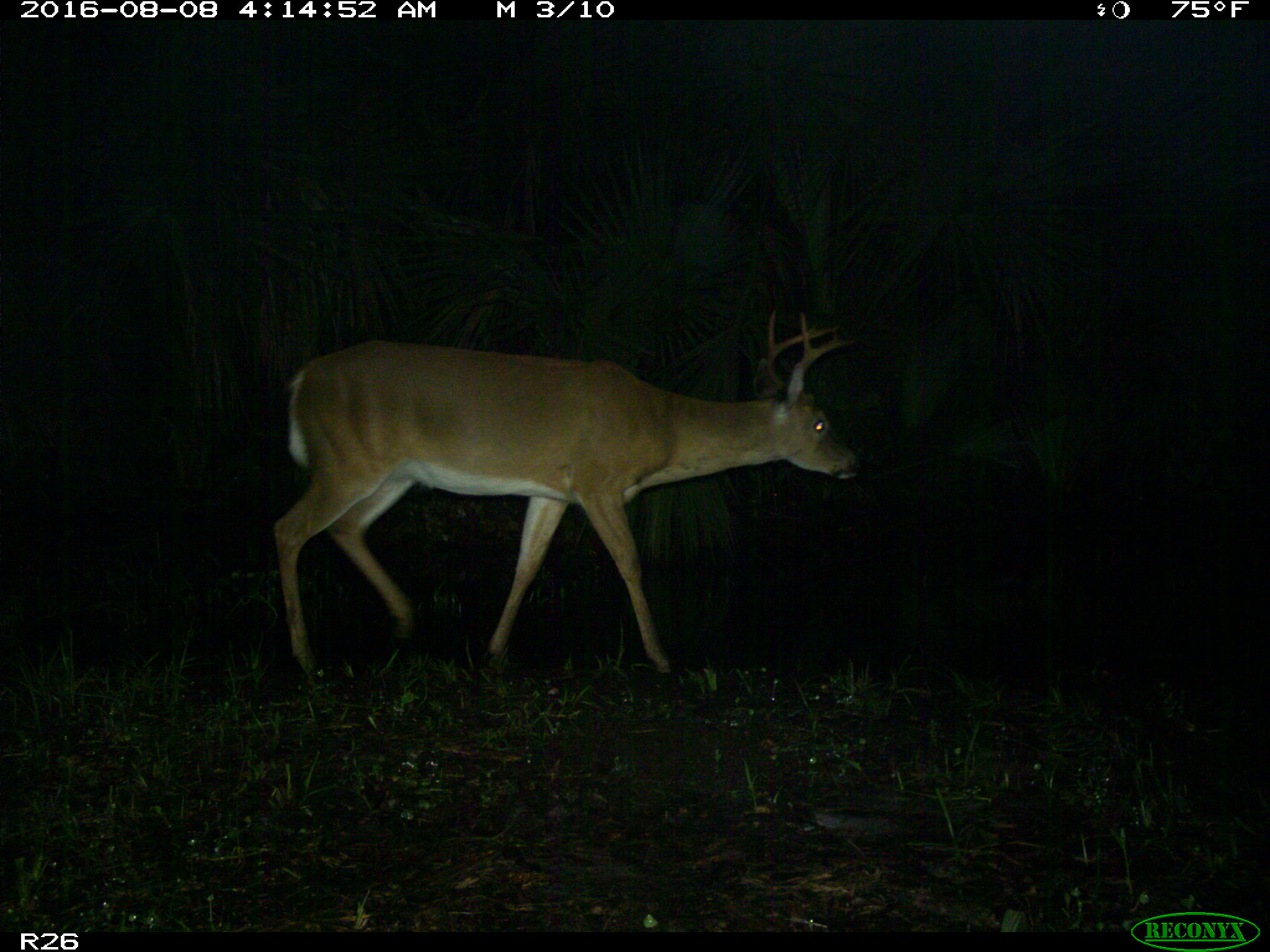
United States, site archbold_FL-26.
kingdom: Animalia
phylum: Chordata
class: Mammalia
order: Artiodactyla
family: Cervidae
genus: Odocoileus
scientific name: Odocoileus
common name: deer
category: unidentified deer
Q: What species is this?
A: Unidentified deer (deer) (Odocoileus).